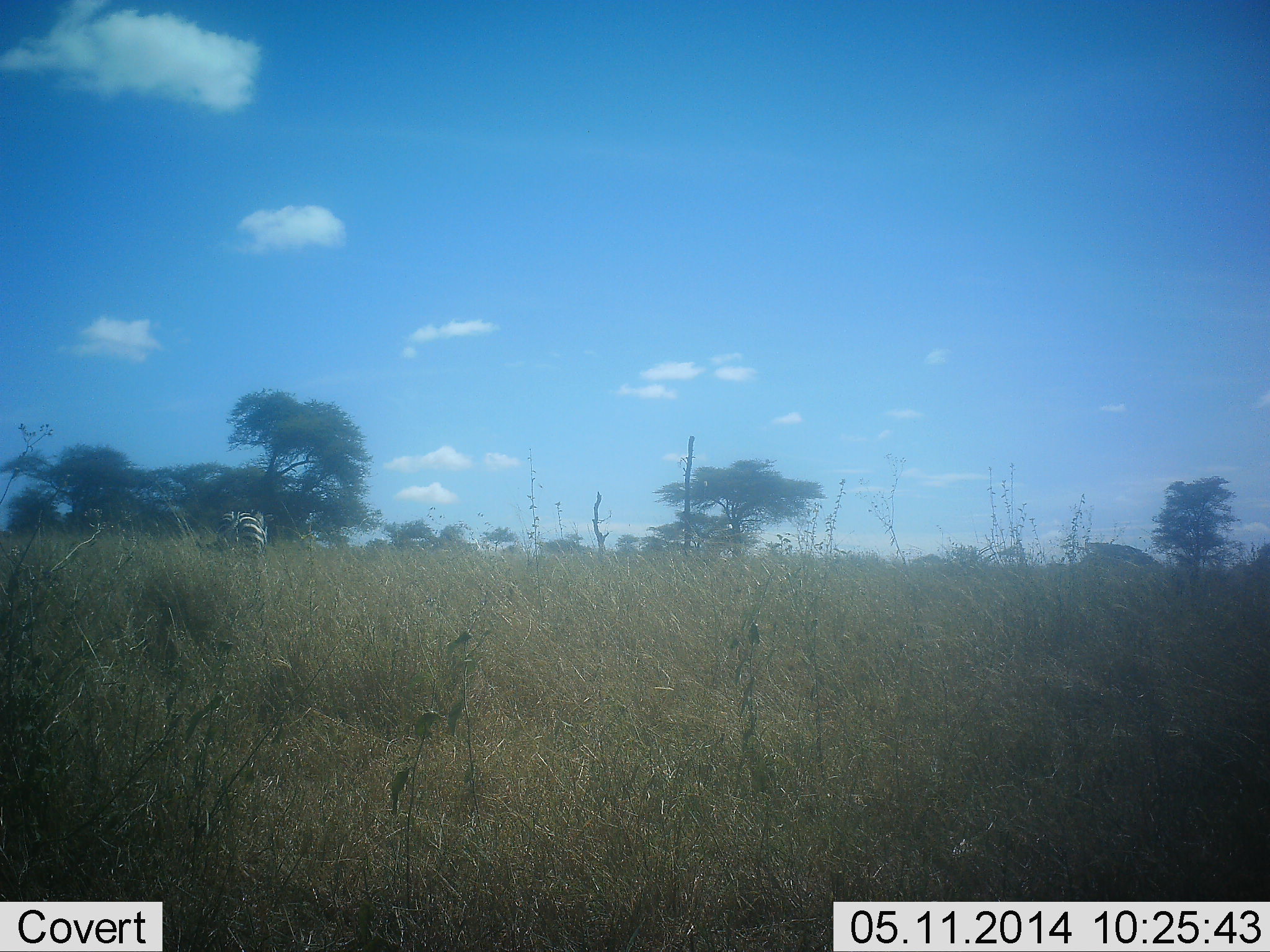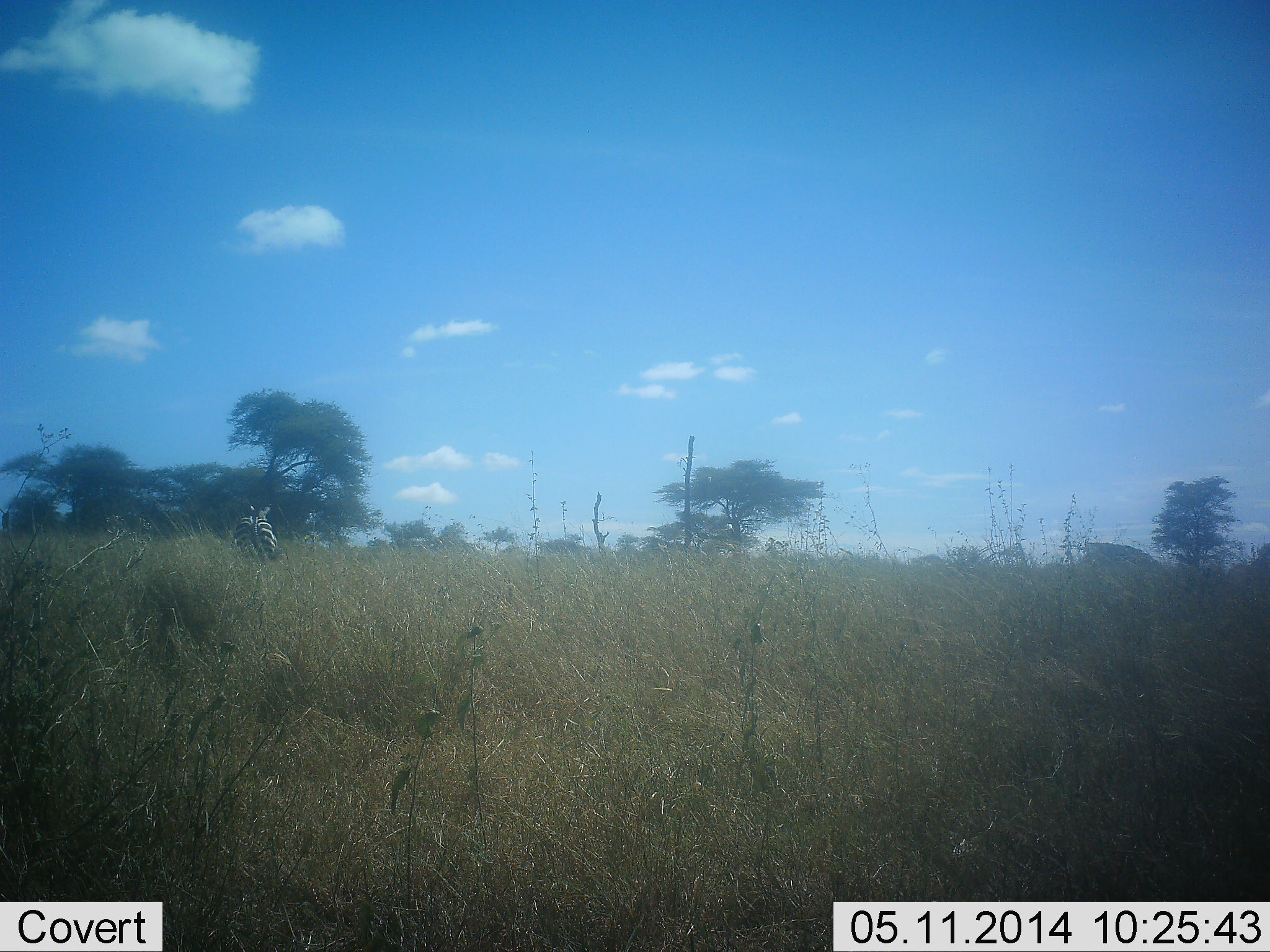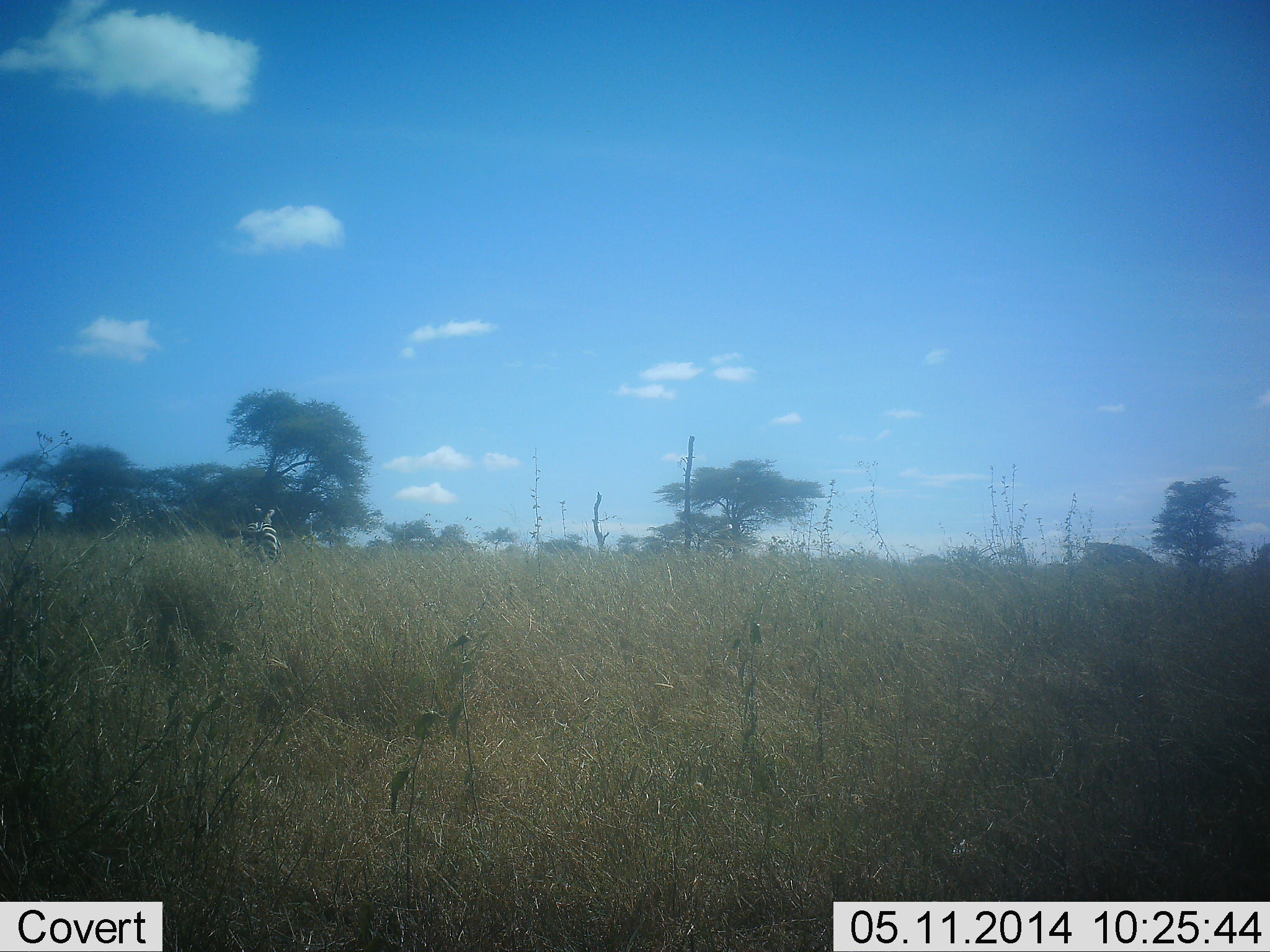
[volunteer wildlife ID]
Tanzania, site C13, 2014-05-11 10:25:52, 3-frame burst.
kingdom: Animalia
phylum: Chordata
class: Mammalia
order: Perissodactyla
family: Equidae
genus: Equus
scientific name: Equus quagga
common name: plains zebra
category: zebra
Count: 1.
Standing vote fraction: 50%.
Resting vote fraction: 0%.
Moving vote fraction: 50%.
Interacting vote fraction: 0%.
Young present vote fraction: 0%.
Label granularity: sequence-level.